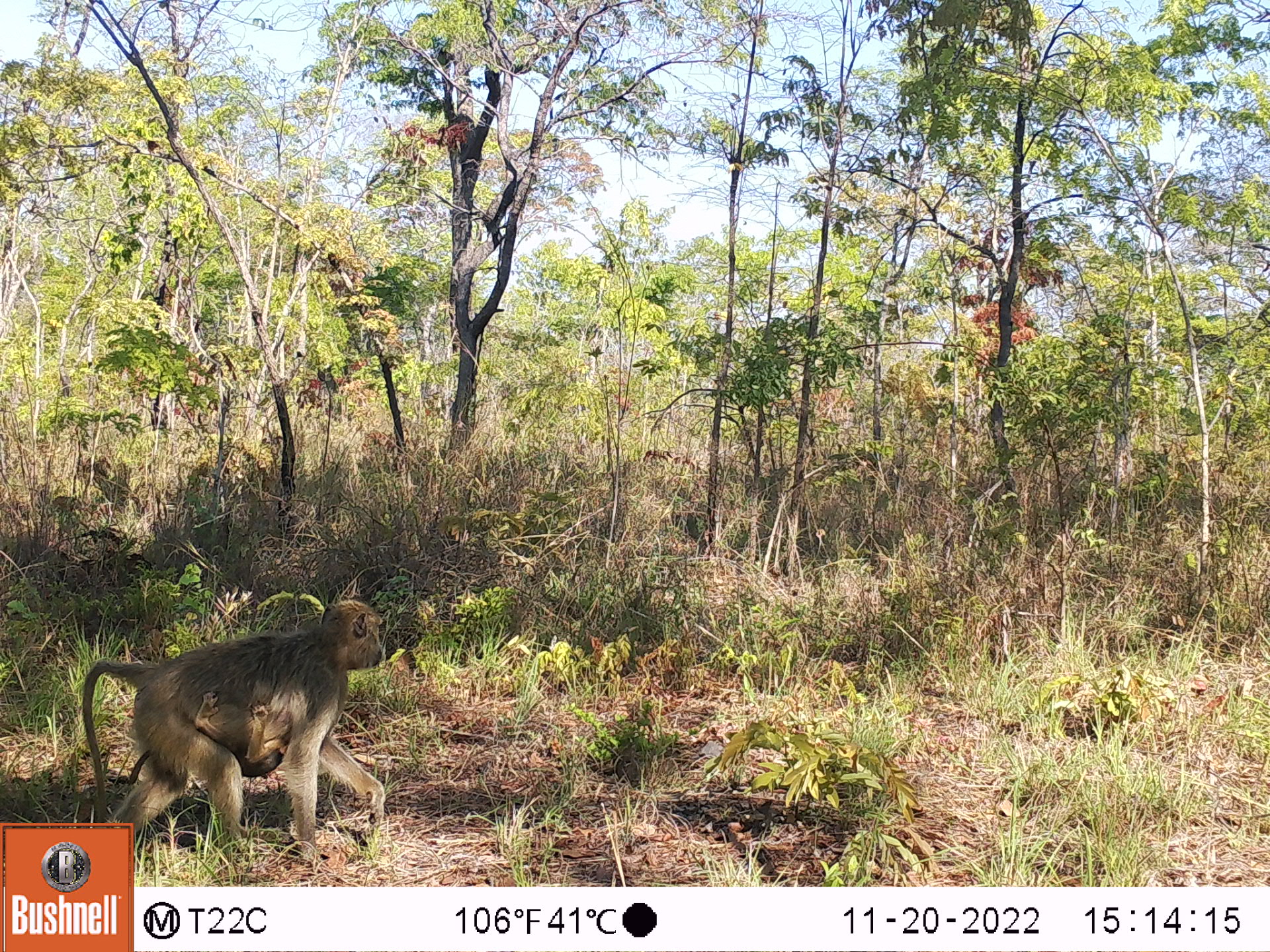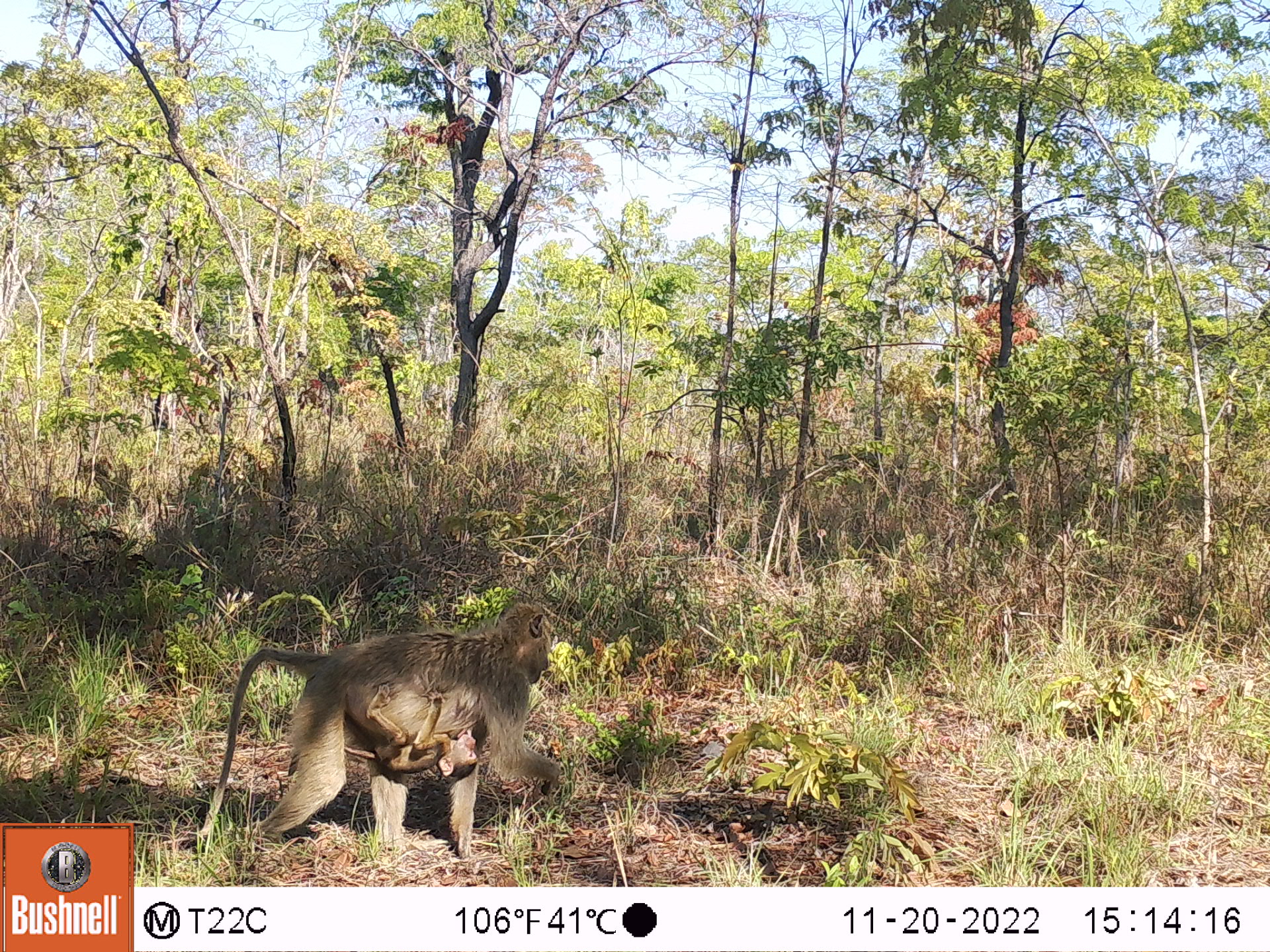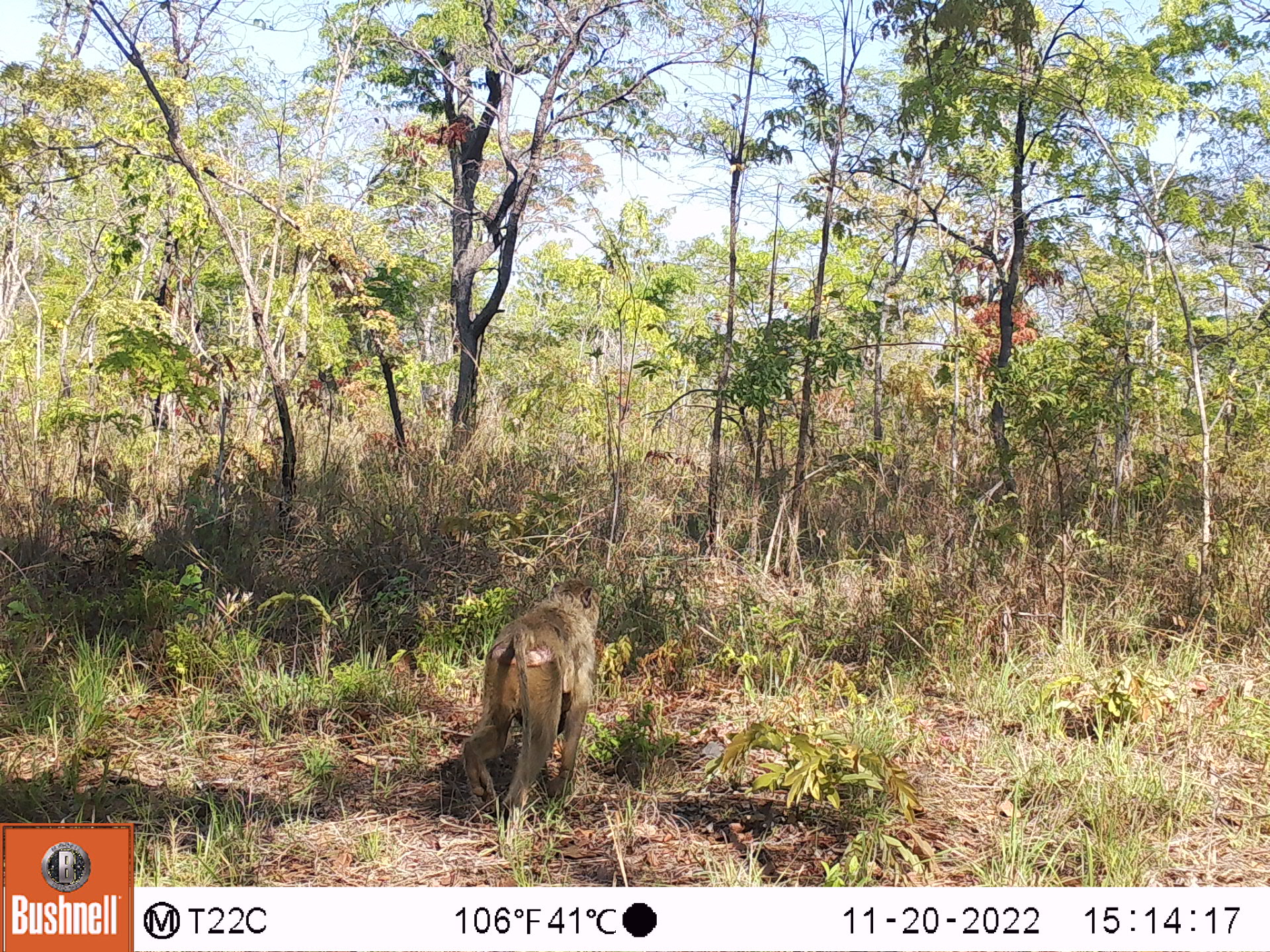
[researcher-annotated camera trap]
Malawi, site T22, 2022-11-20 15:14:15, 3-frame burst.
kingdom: Animalia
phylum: Chordata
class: Mammalia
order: Primates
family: Cercopithecidae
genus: Papio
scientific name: Papio cynocephalus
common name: yellow baboon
Yellow baboon (Papio cynocephalus), count 2.